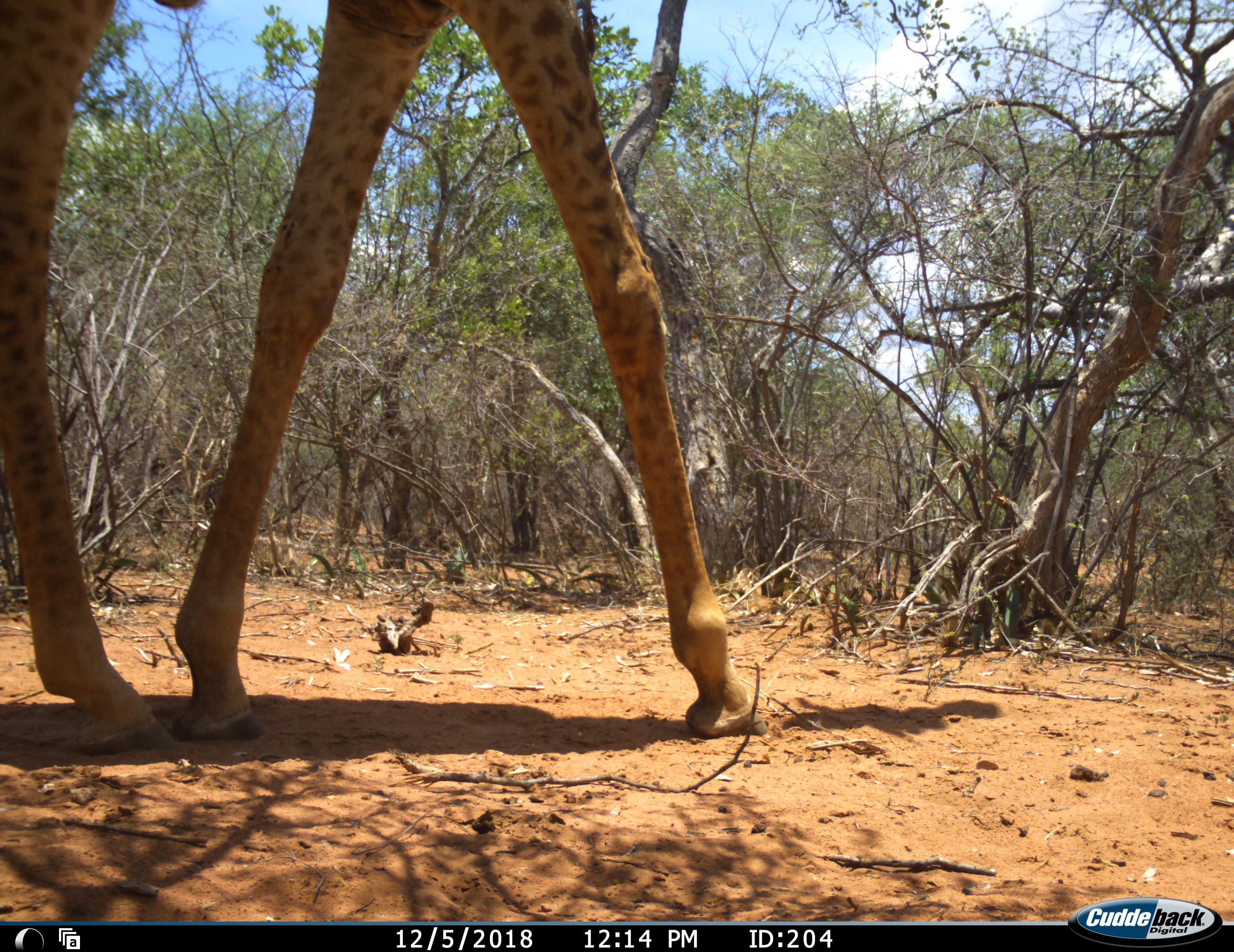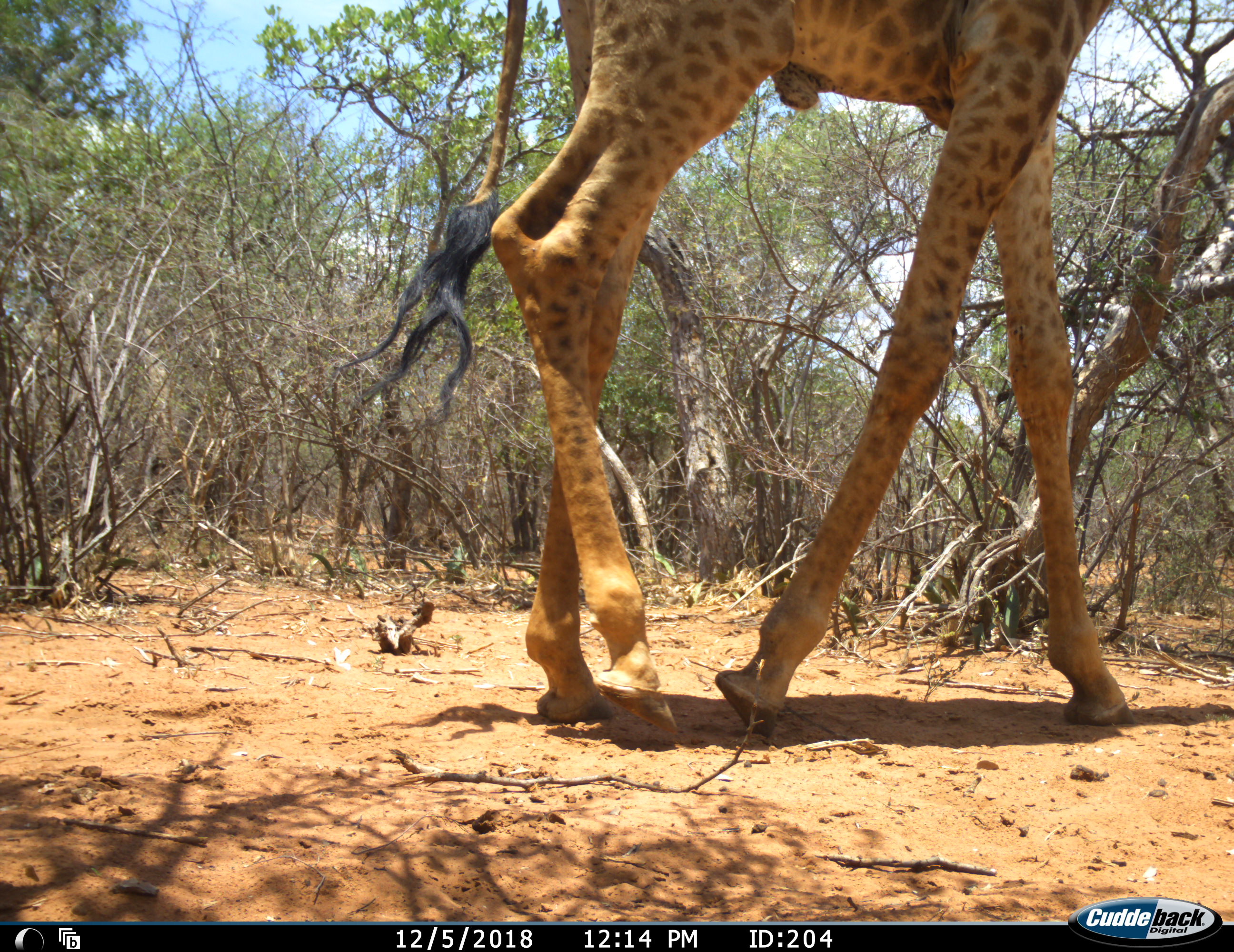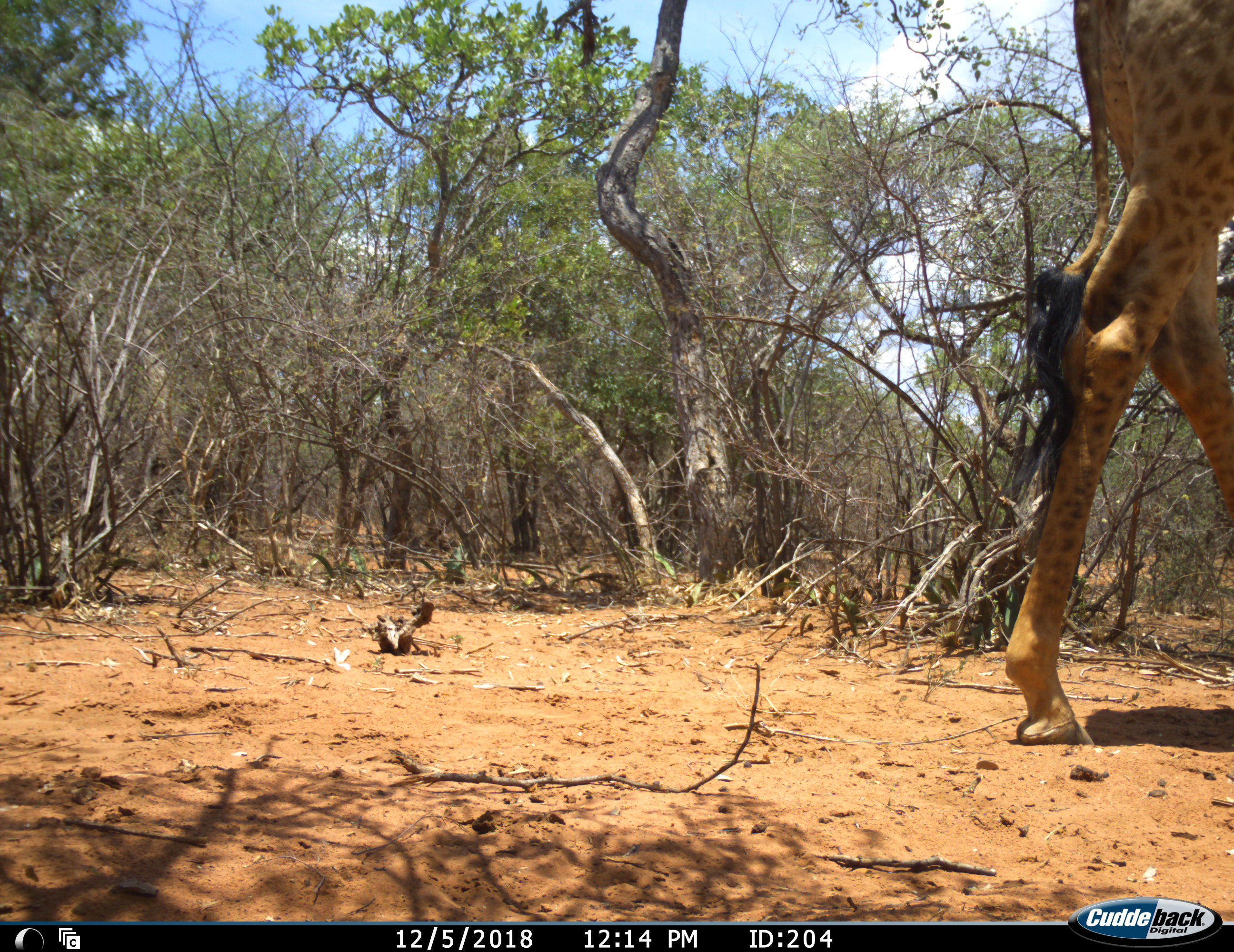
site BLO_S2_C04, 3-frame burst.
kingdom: Animalia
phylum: Chordata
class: Mammalia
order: Artiodactyla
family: Giraffidae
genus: Giraffa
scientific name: Giraffa camelopardalis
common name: giraffe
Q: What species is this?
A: Giraffe (Giraffa camelopardalis).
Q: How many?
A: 1.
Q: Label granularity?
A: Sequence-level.